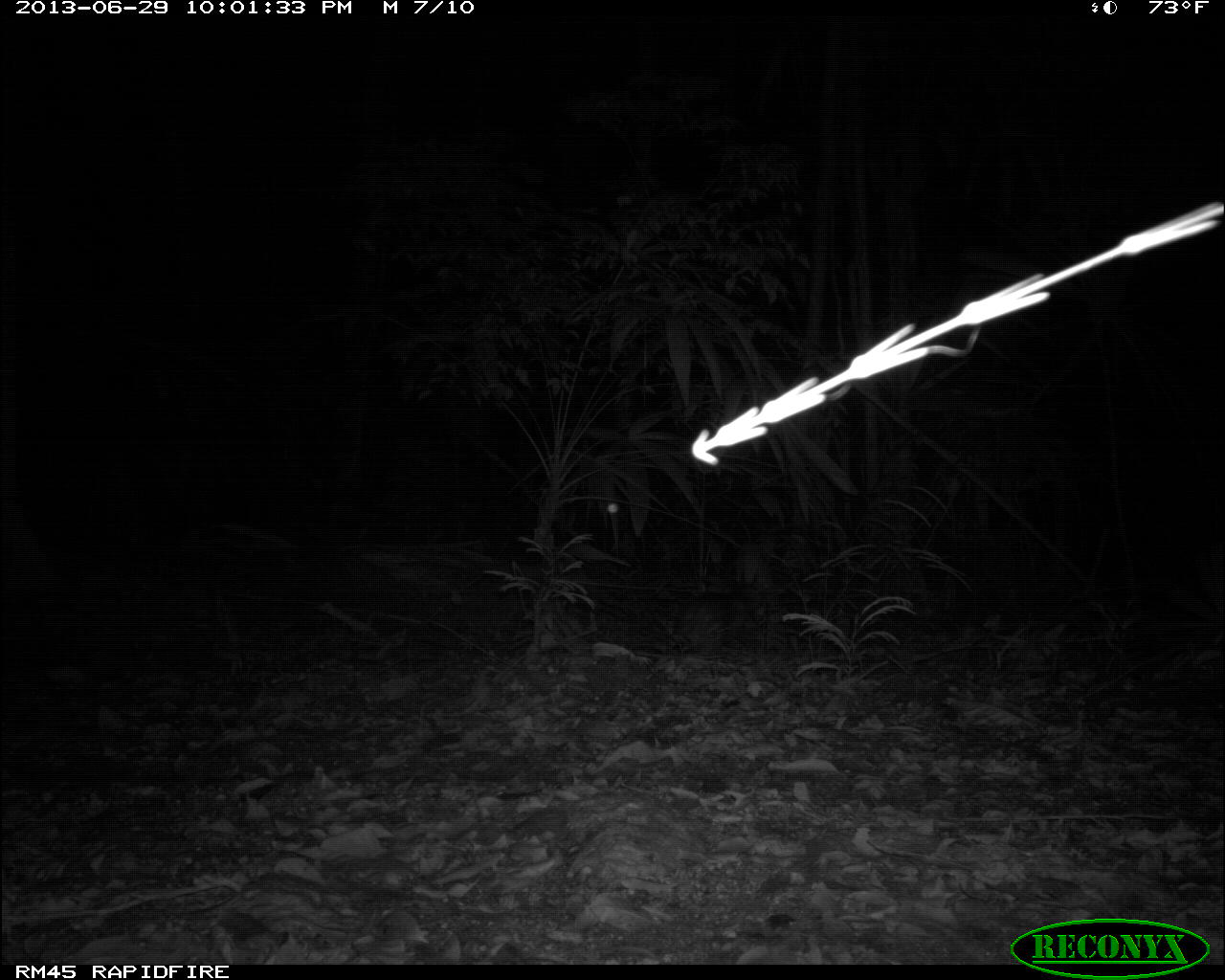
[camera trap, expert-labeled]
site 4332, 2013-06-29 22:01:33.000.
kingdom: Animalia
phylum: Chordata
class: Mammalia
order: Rodentia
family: Cuniculidae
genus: Cuniculus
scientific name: Cuniculus paca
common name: lowland paca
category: agouti paca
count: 1